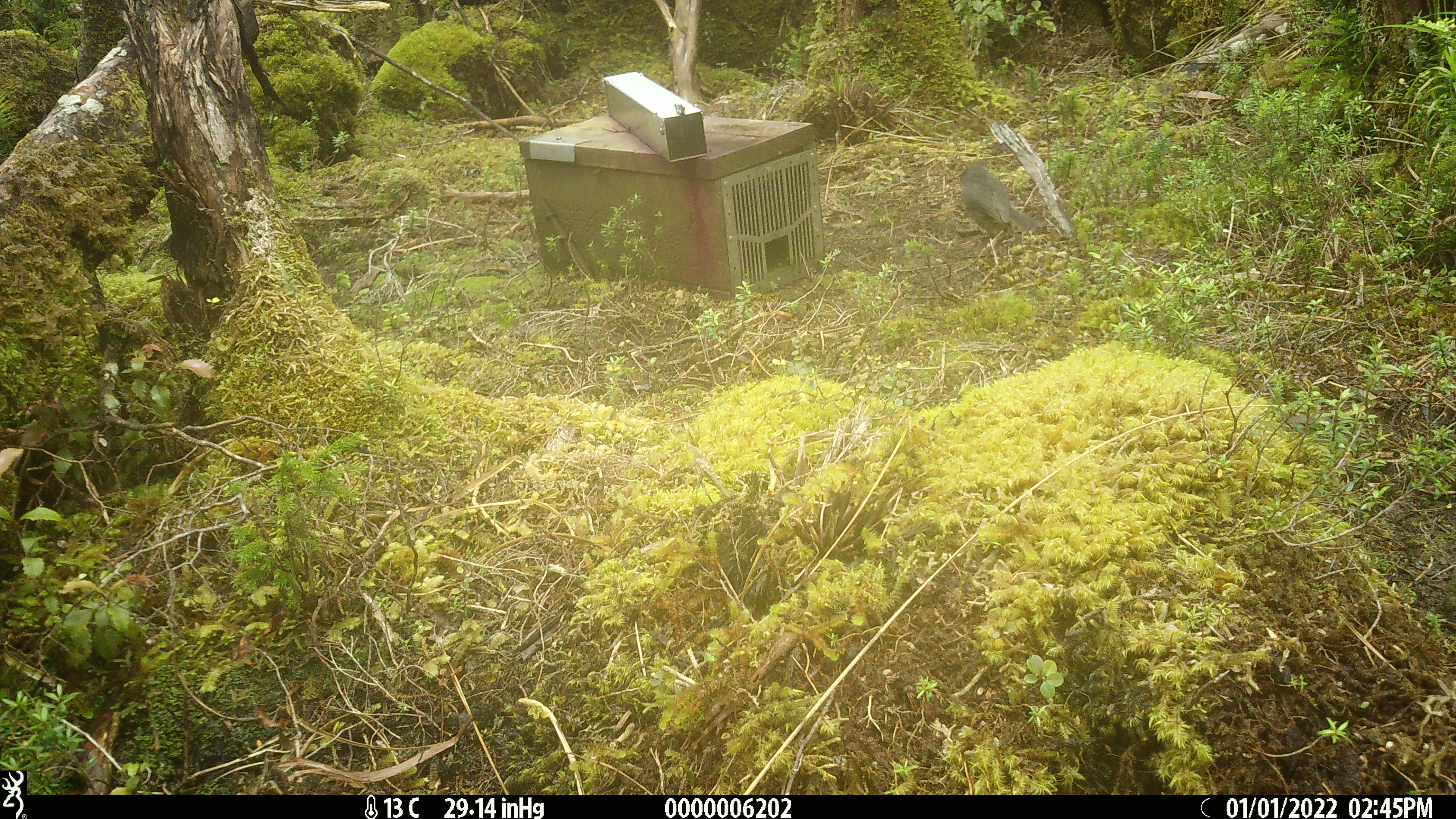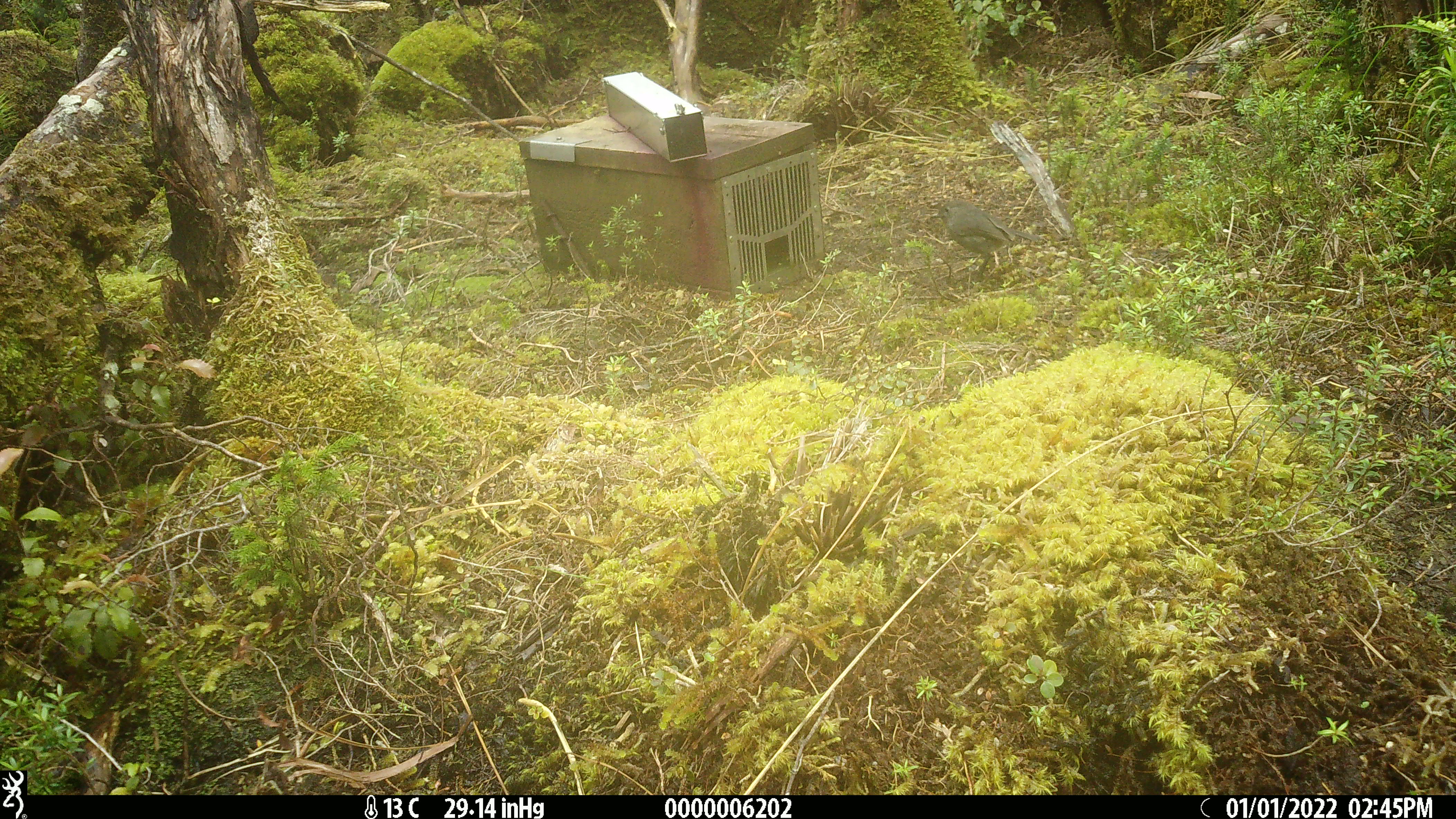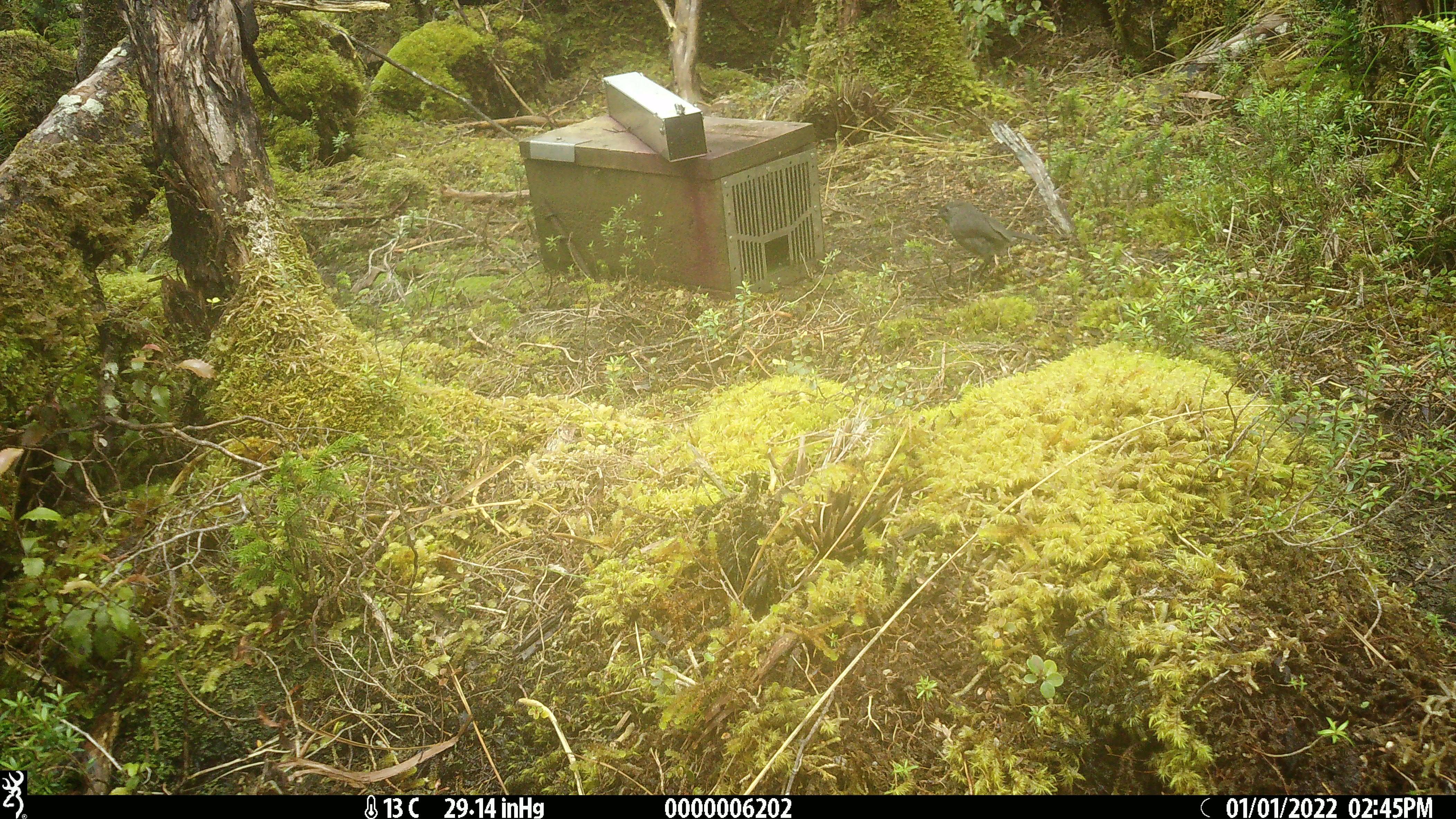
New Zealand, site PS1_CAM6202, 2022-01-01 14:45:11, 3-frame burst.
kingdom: Animalia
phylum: Chordata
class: Aves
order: Passeriformes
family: Petroicidae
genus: Petroica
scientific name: Petroica australis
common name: new zealand robin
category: robin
Robin (new zealand robin) (Petroica australis).